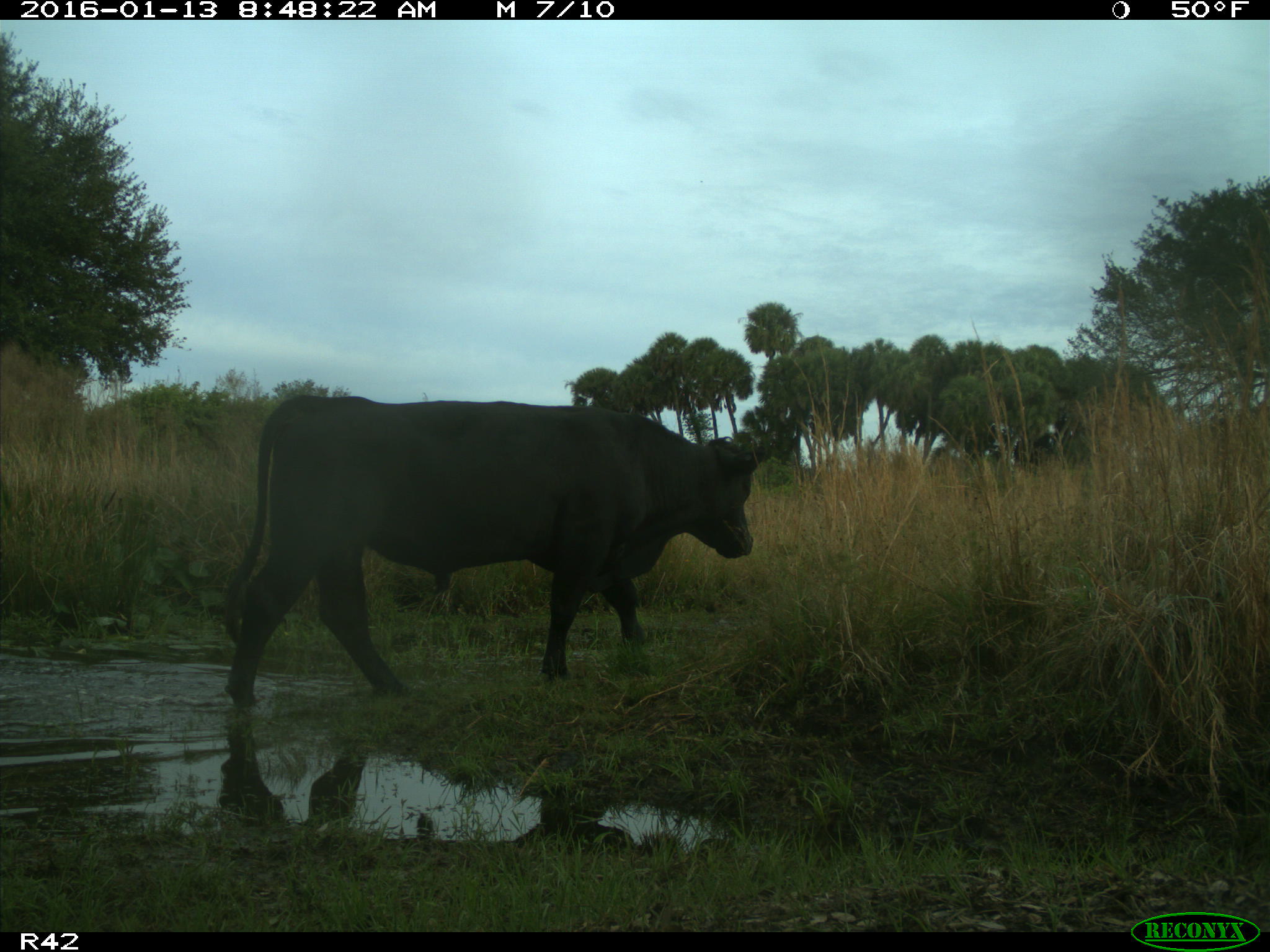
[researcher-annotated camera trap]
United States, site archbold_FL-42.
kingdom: Animalia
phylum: Chordata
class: Mammalia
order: Artiodactyla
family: Bovidae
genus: Bos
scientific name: Bos taurus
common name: domestic cow